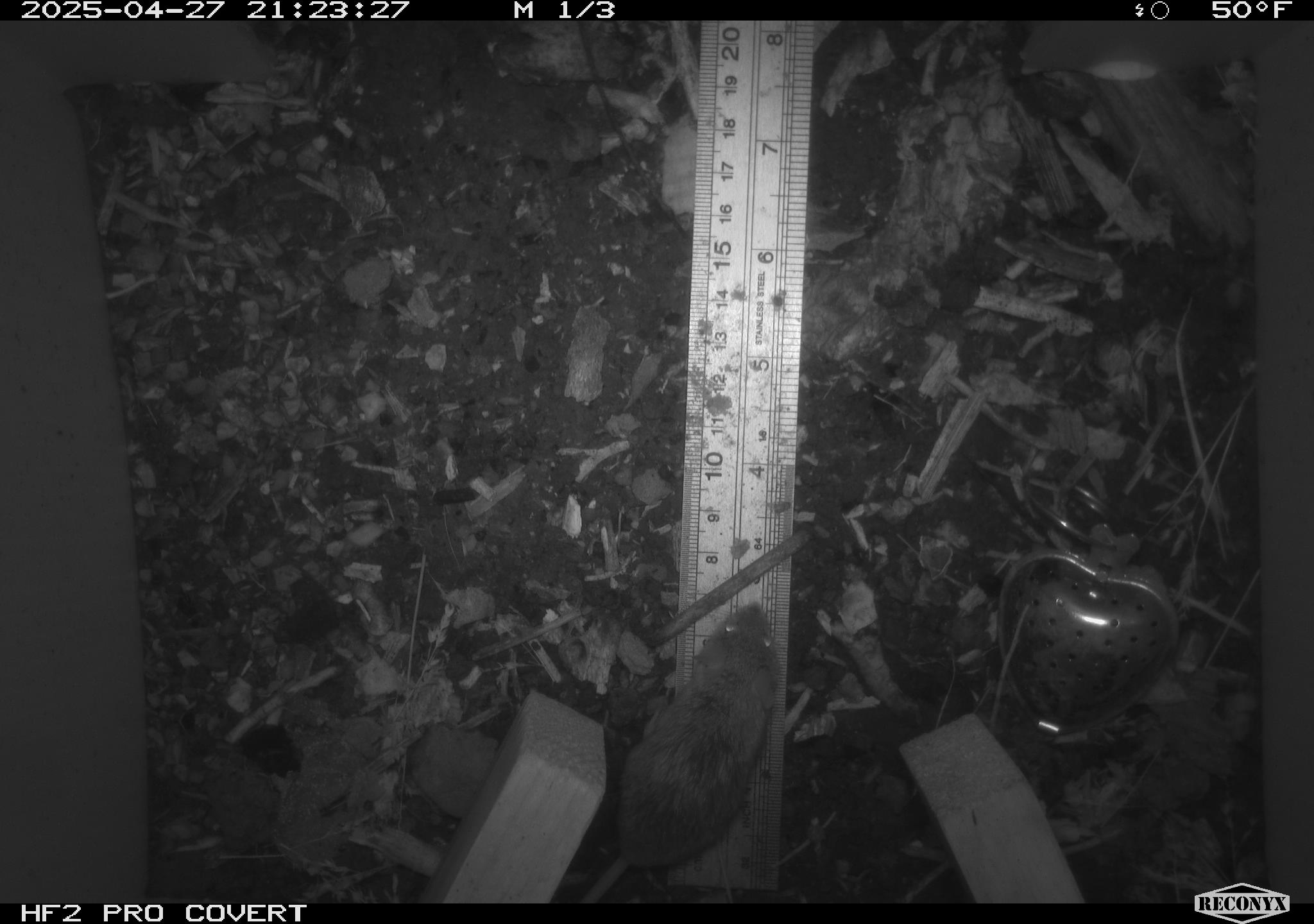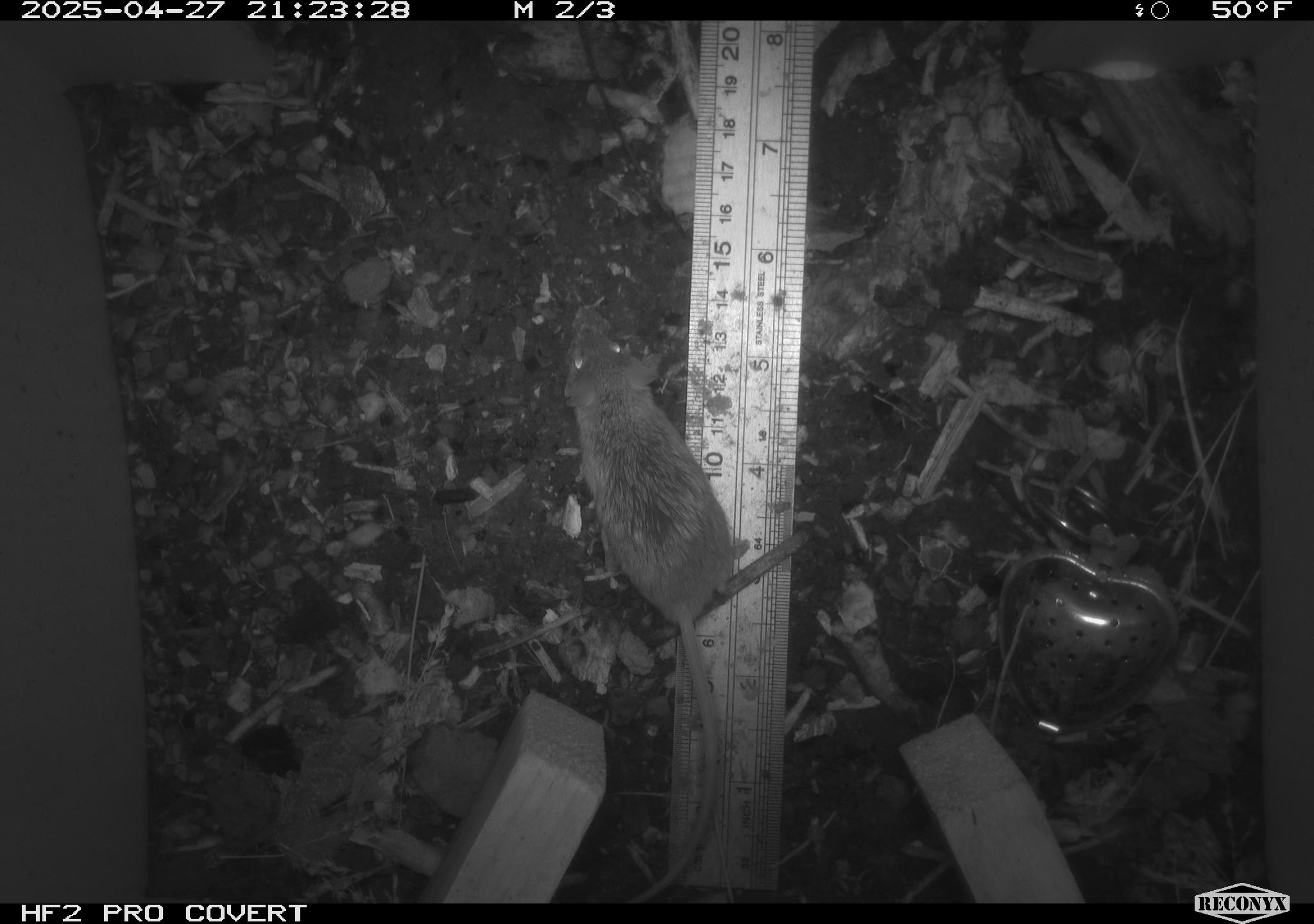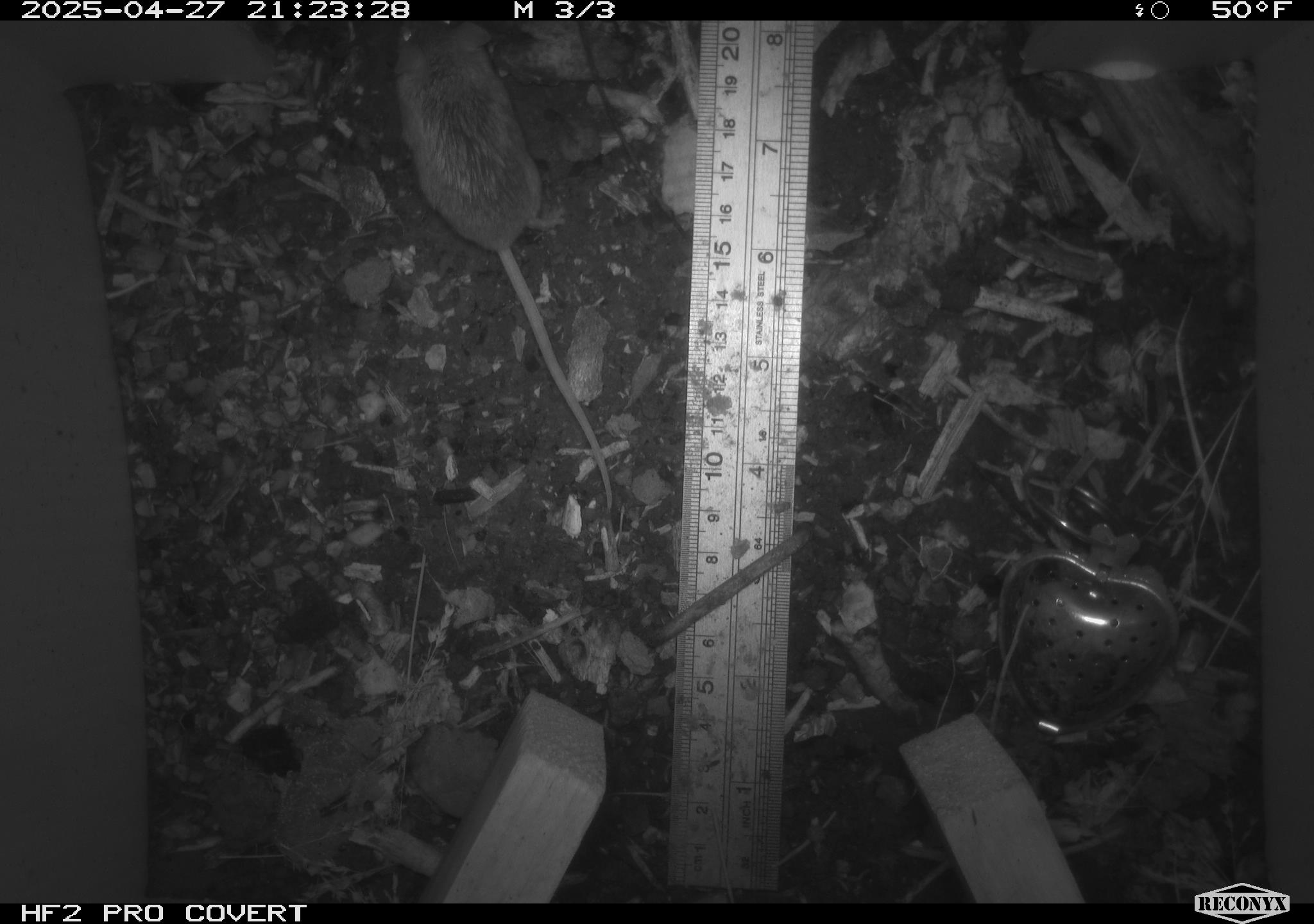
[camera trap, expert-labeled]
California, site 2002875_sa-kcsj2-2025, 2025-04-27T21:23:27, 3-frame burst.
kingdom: Animalia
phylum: Chordata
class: Mammalia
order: Rodentia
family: Muridae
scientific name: Muridae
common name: murids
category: muridae family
Muridae family (murids) (Muridae).